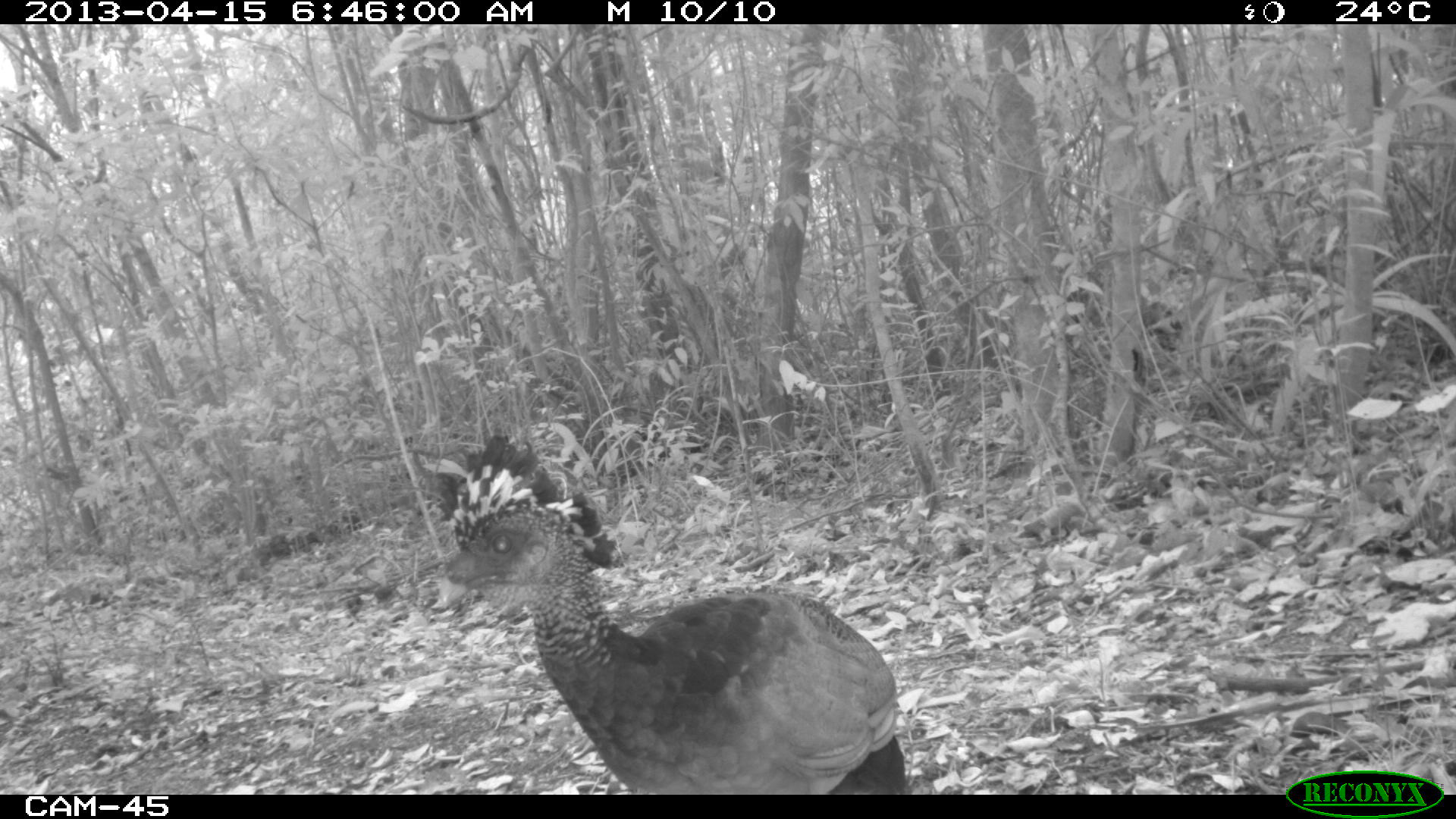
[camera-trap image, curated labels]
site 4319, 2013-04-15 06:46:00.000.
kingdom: Animalia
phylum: Chordata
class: Aves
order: Galliformes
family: Cracidae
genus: Crax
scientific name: Crax rubra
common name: great curassow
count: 1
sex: female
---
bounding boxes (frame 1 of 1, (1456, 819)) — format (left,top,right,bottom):
crax rubra: (438,437,908,795)